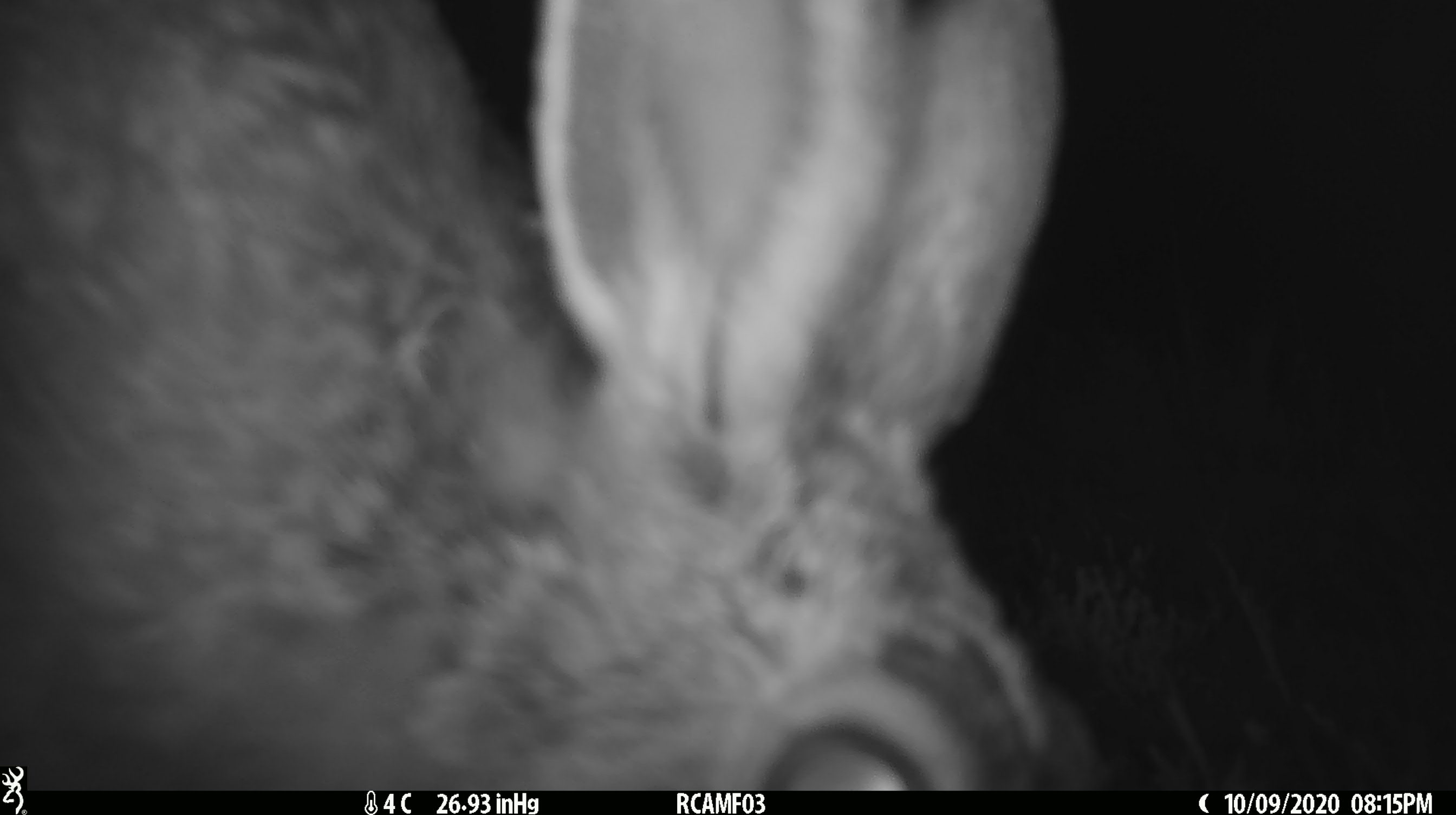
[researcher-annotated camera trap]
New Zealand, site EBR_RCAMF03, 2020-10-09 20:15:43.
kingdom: Animalia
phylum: Chordata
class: Mammalia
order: Lagomorpha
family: Leporidae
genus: Lepus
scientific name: Lepus europaeus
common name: brown hare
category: hare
Hare (brown hare) (Lepus europaeus).